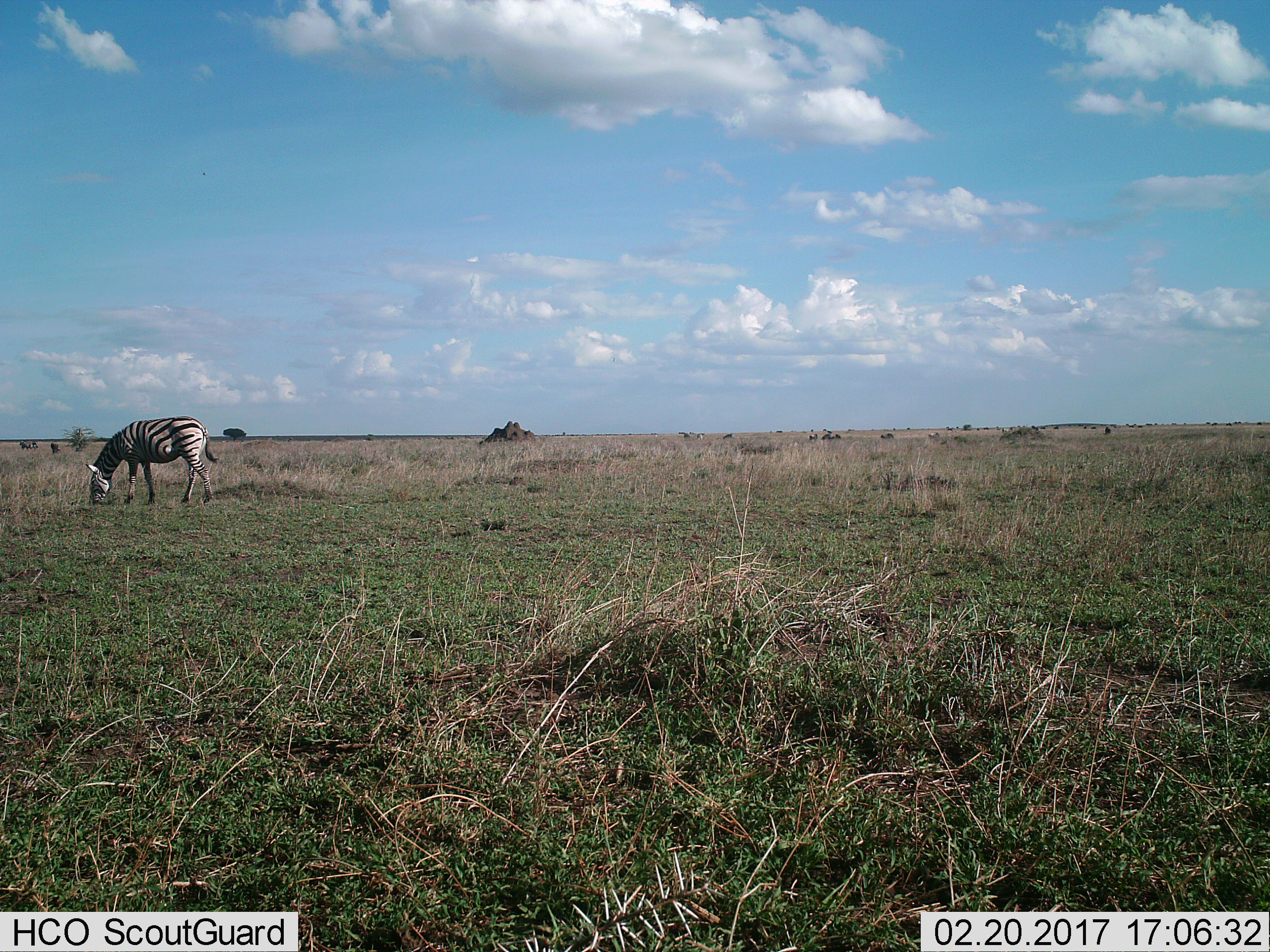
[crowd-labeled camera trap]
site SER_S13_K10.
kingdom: Animalia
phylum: Chordata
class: Mammalia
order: Perissodactyla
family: Equidae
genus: Equus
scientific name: Equus quagga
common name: plains zebra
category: zebraplains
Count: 1.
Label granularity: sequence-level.